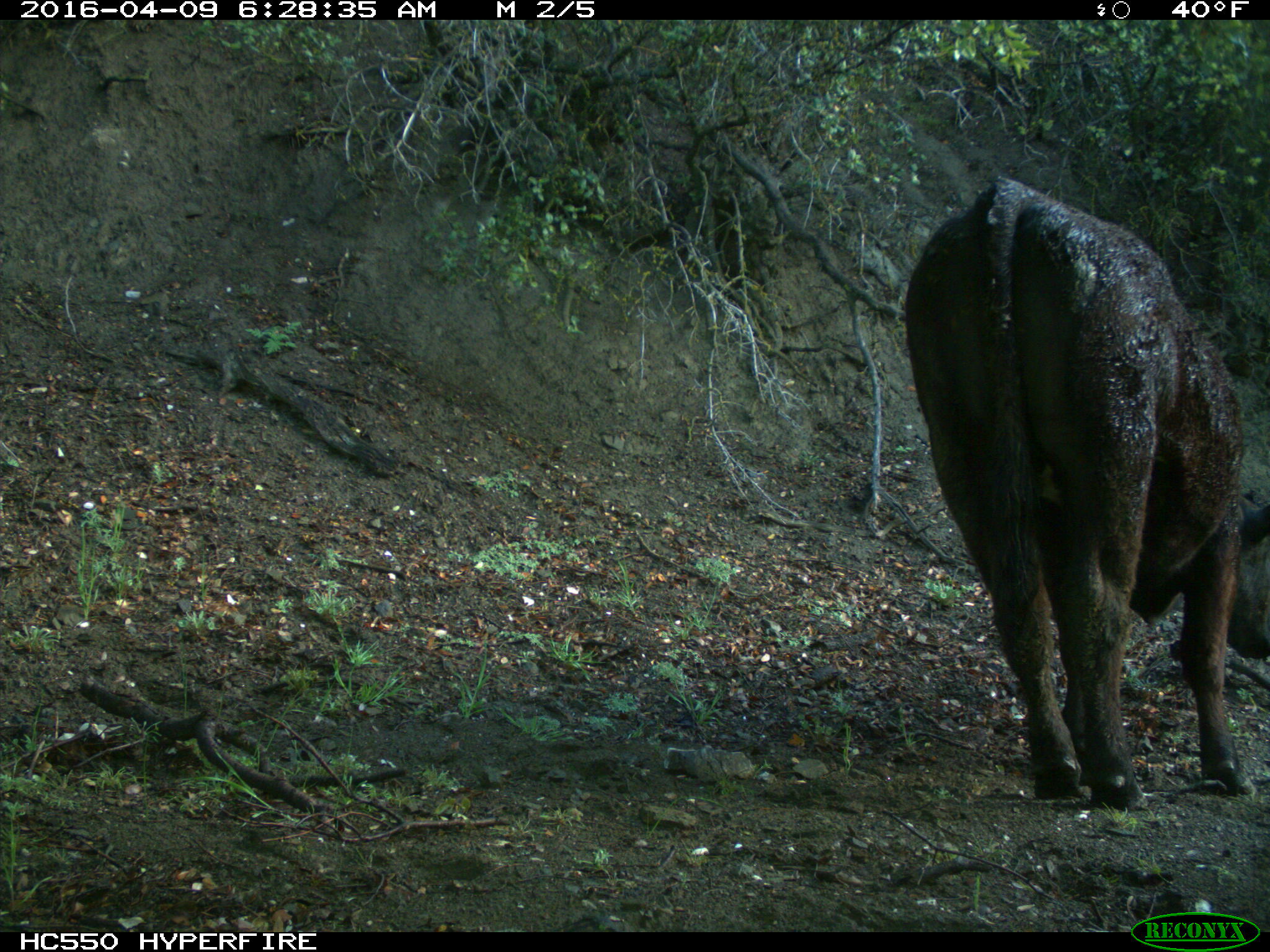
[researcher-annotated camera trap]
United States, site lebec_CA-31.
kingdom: Animalia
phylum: Chordata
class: Mammalia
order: Artiodactyla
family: Bovidae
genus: Bos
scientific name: Bos taurus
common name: domestic cow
Bos taurus (domestic cow).